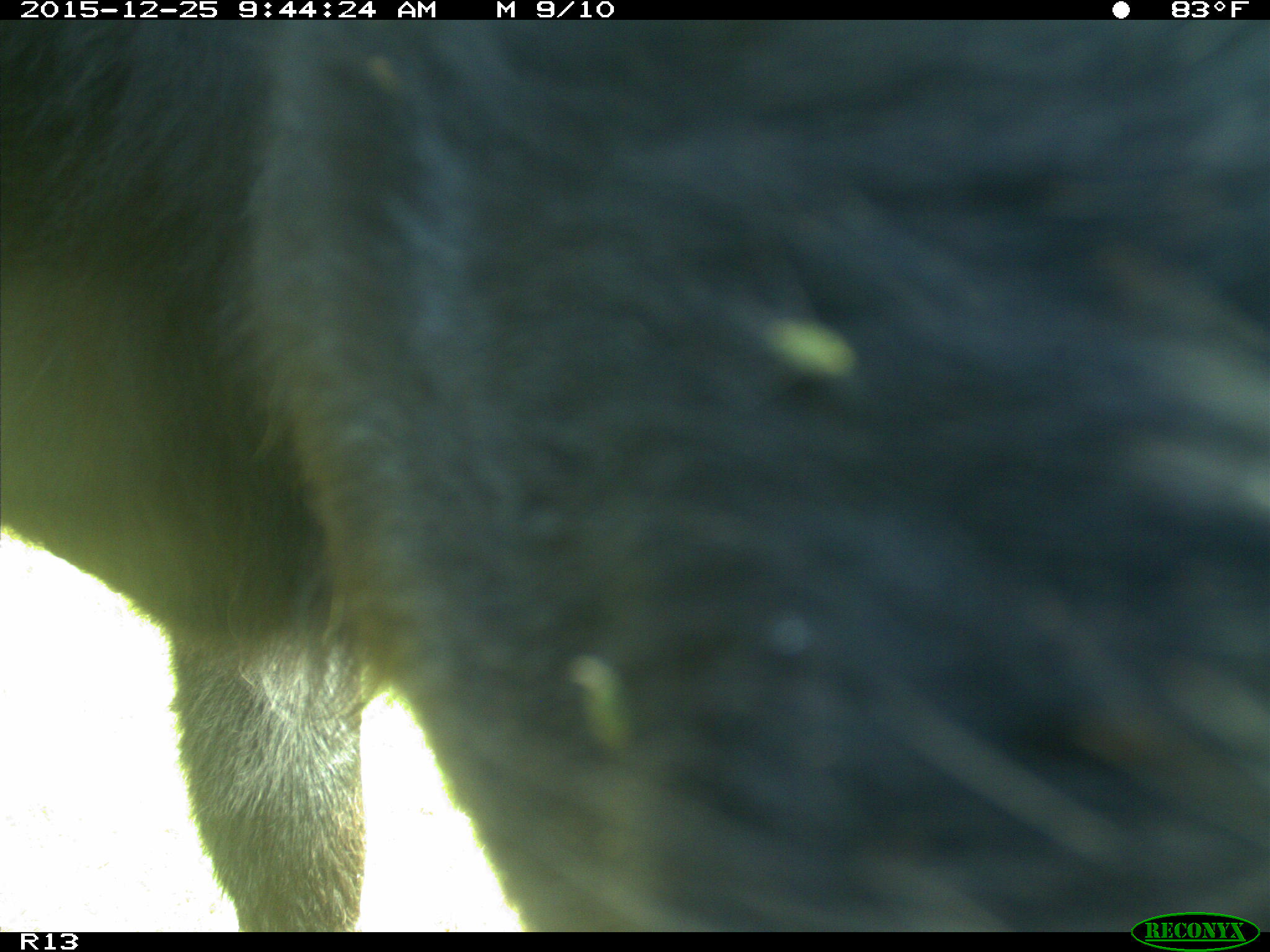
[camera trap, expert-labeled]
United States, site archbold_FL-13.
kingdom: Animalia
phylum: Chordata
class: Mammalia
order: Artiodactyla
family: Bovidae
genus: Bos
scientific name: Bos taurus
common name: domestic cow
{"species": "Bos taurus (domestic cow)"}